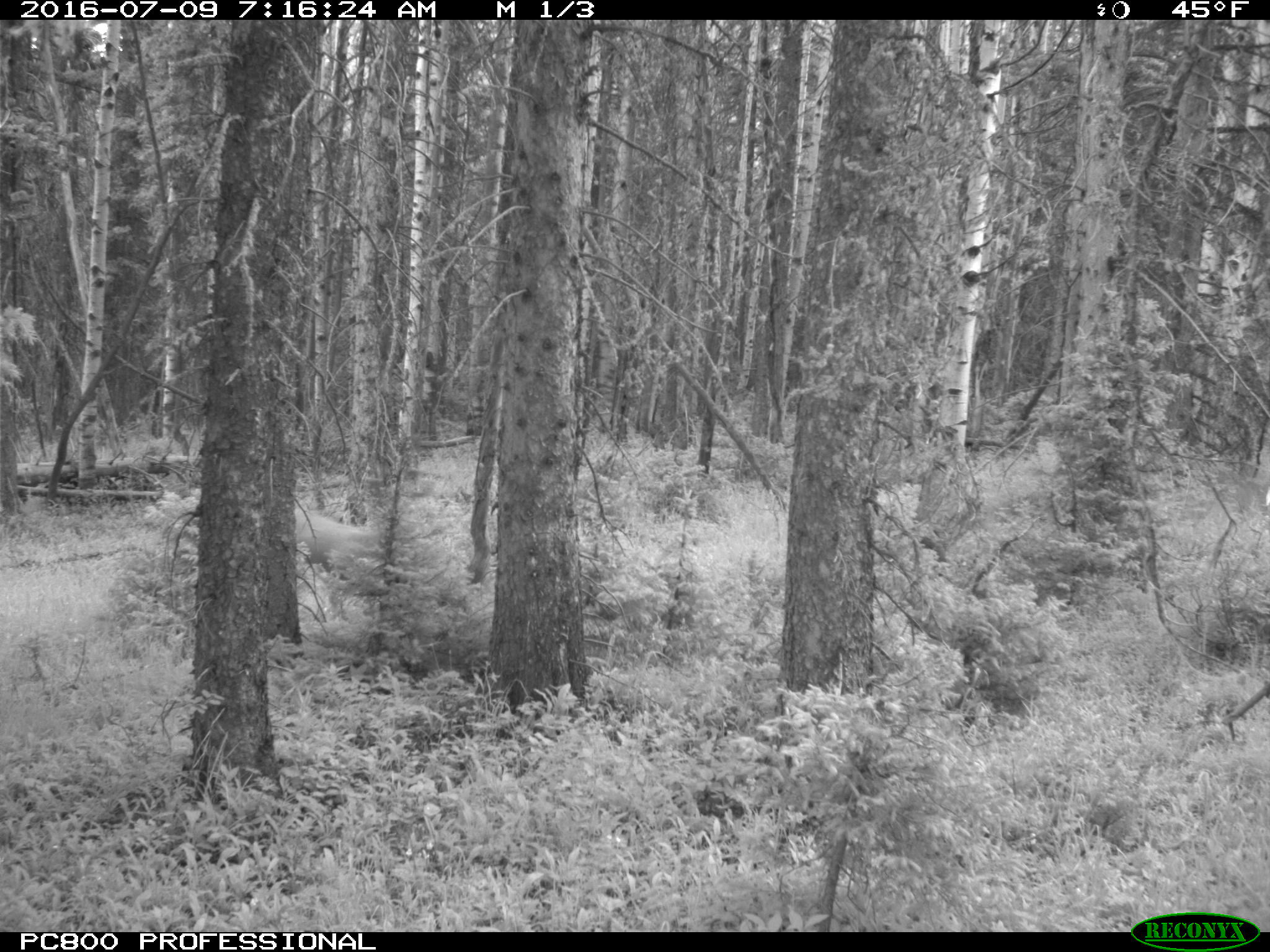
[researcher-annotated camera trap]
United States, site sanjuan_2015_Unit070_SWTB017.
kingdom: Animalia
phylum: Chordata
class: Mammalia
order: Artiodactyla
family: Cervidae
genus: Odocoileus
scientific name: Odocoileus hemionus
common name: mule deer